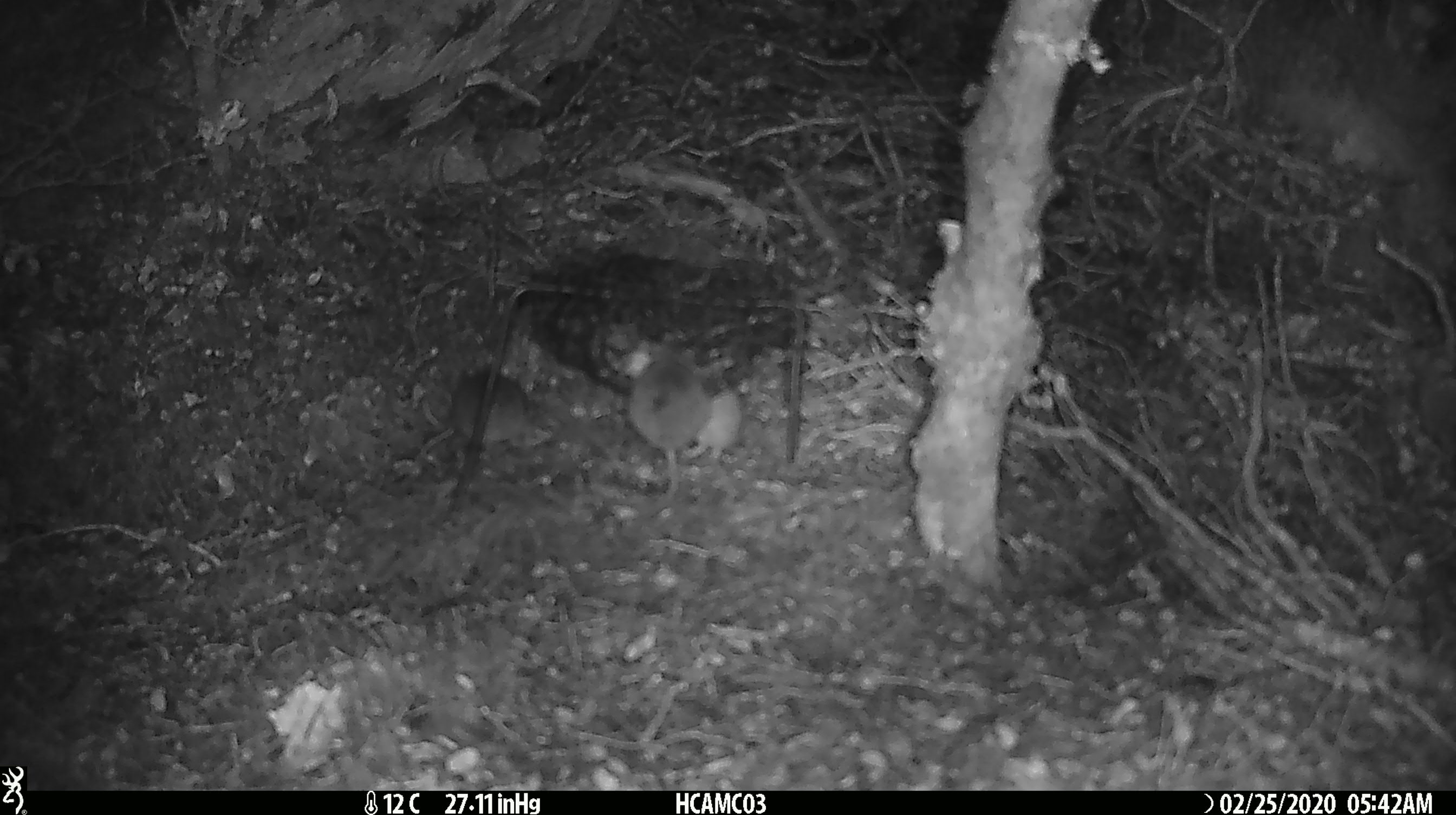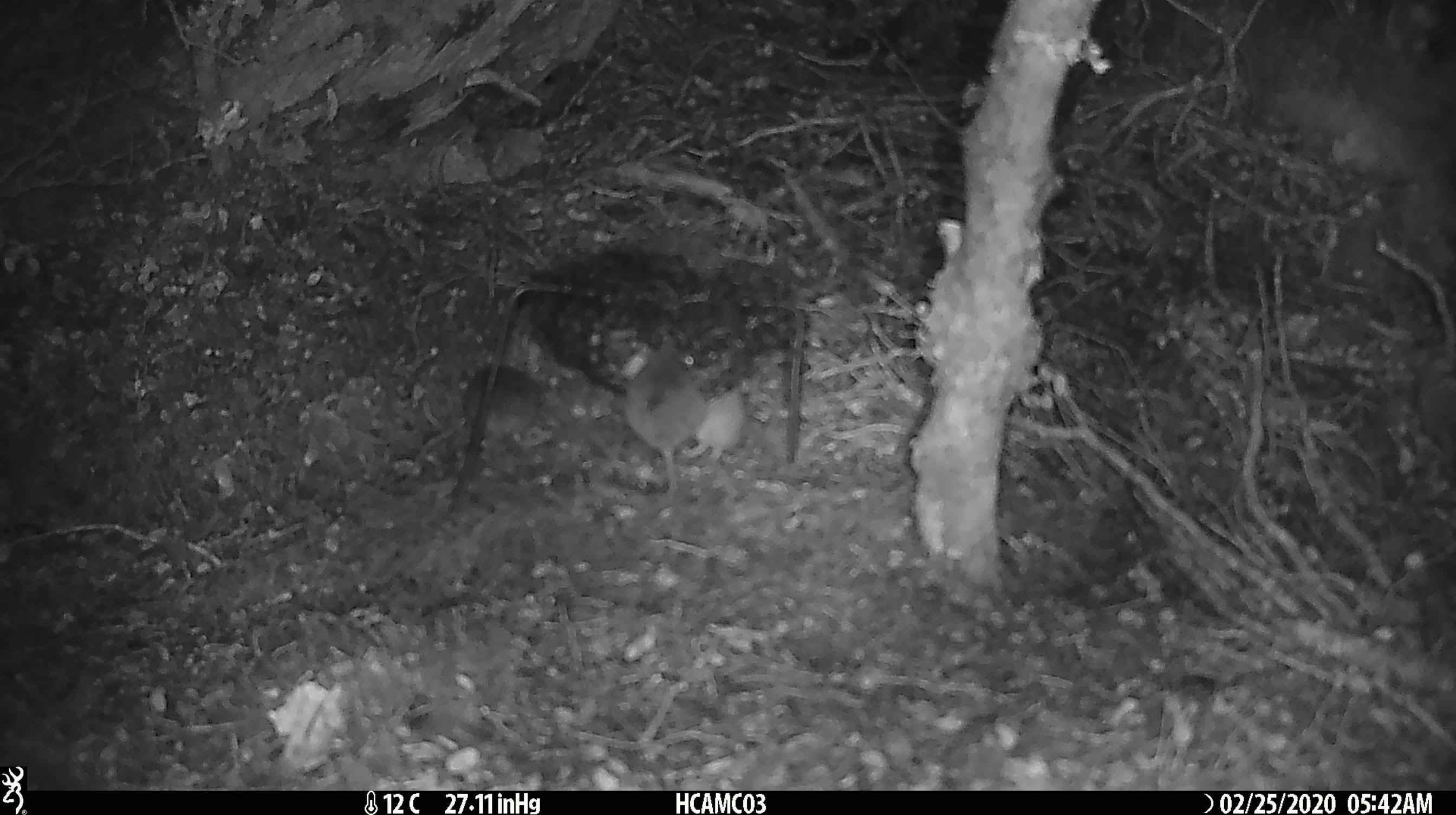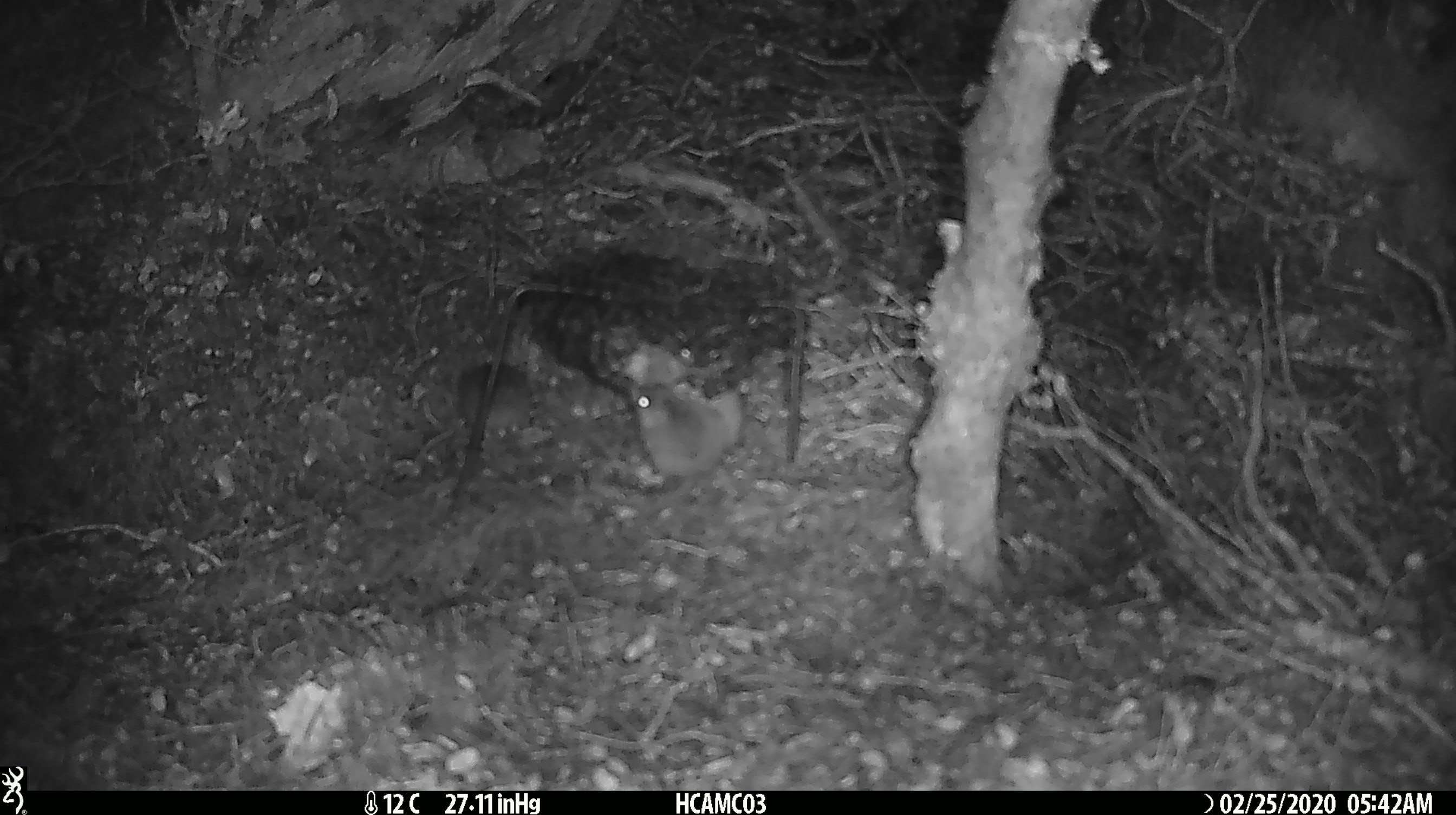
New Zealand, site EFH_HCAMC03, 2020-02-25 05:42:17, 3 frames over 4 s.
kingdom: Animalia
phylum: Chordata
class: Mammalia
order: Rodentia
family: Muridae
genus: Mus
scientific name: Mus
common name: mouse